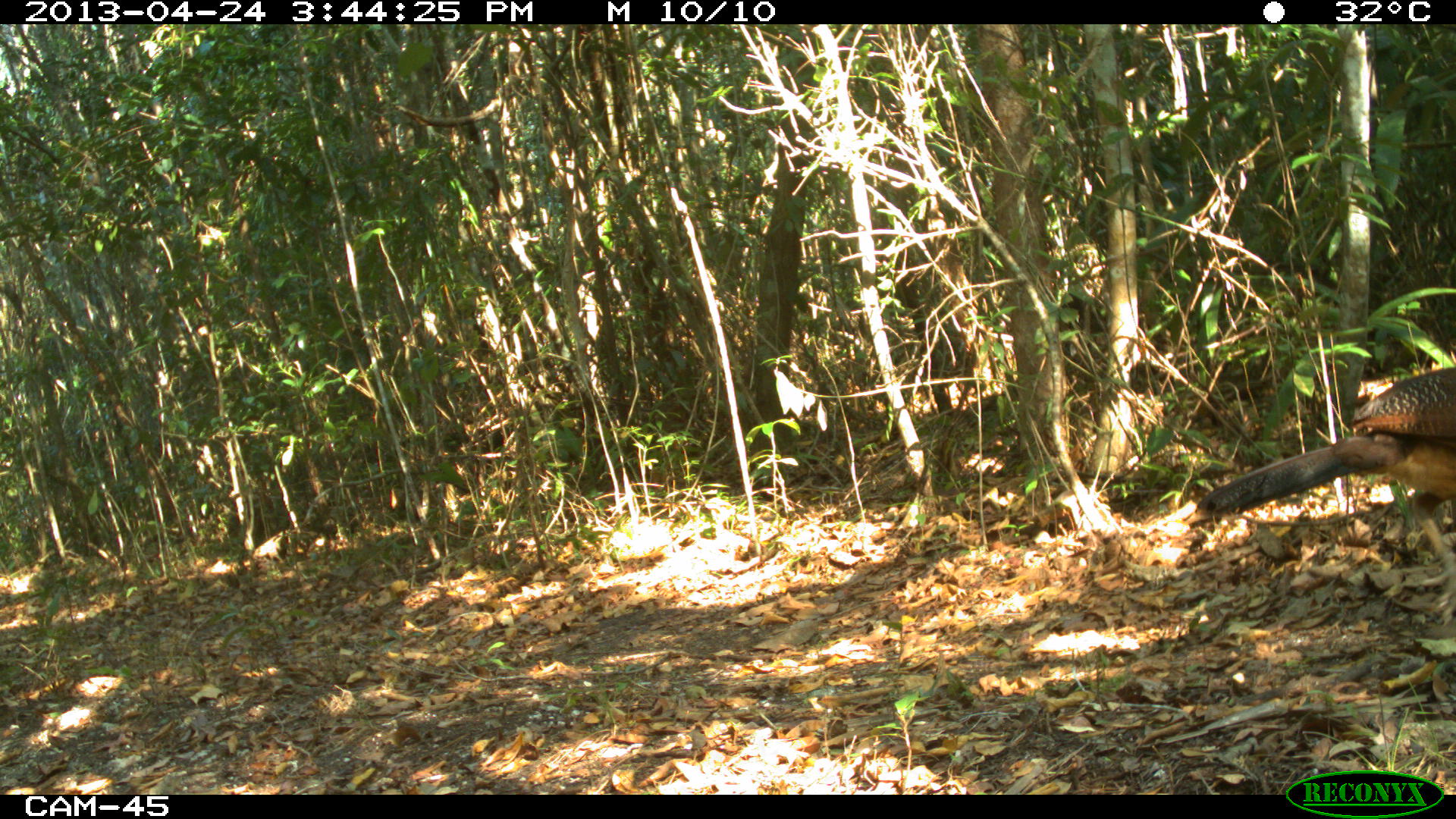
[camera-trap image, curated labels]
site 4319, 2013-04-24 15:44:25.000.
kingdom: Animalia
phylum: Chordata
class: Aves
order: Galliformes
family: Cracidae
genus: Crax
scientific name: Crax rubra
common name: great curassow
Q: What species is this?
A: Crax rubra (great curassow).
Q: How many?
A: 1.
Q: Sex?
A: Female.